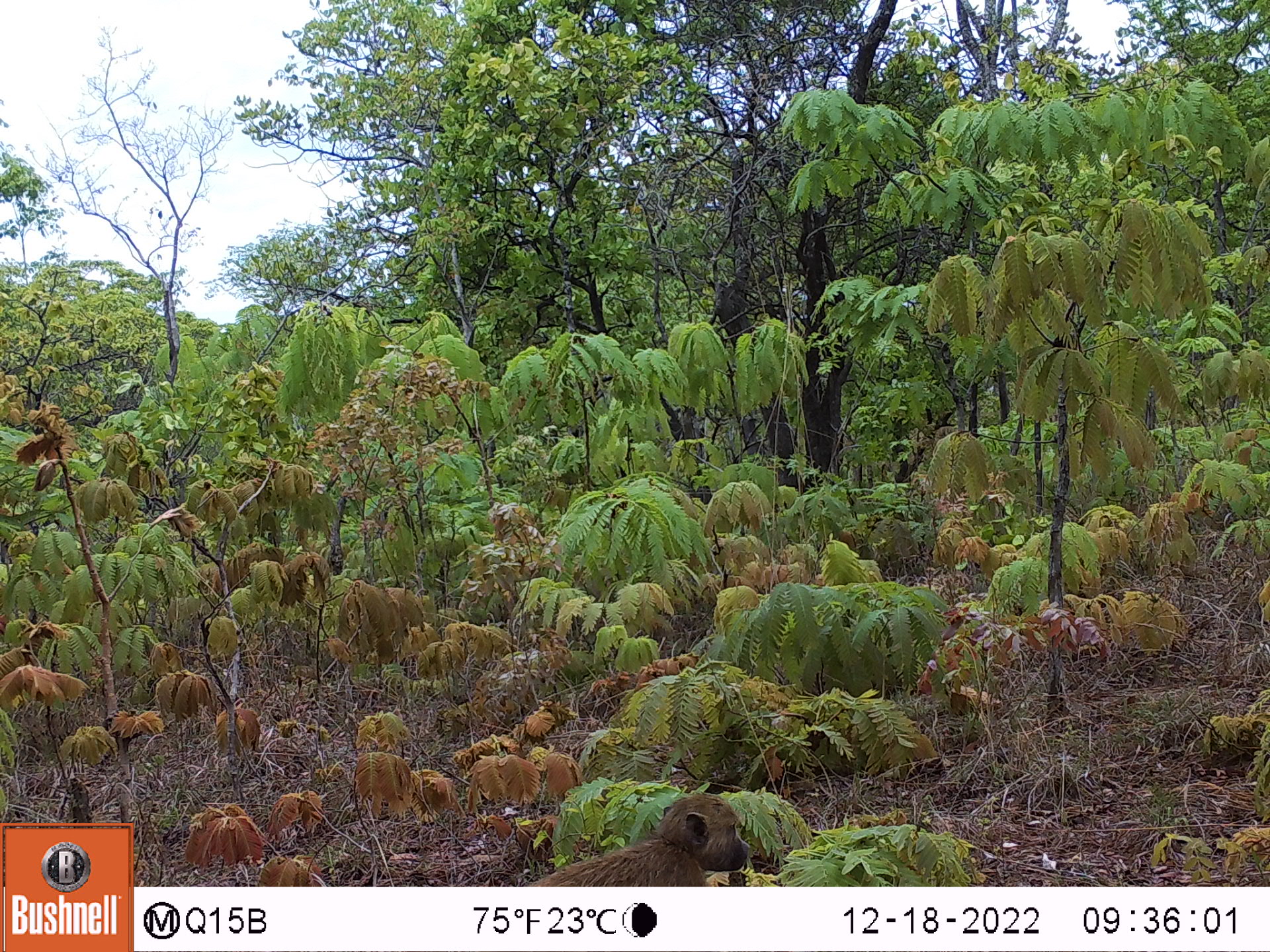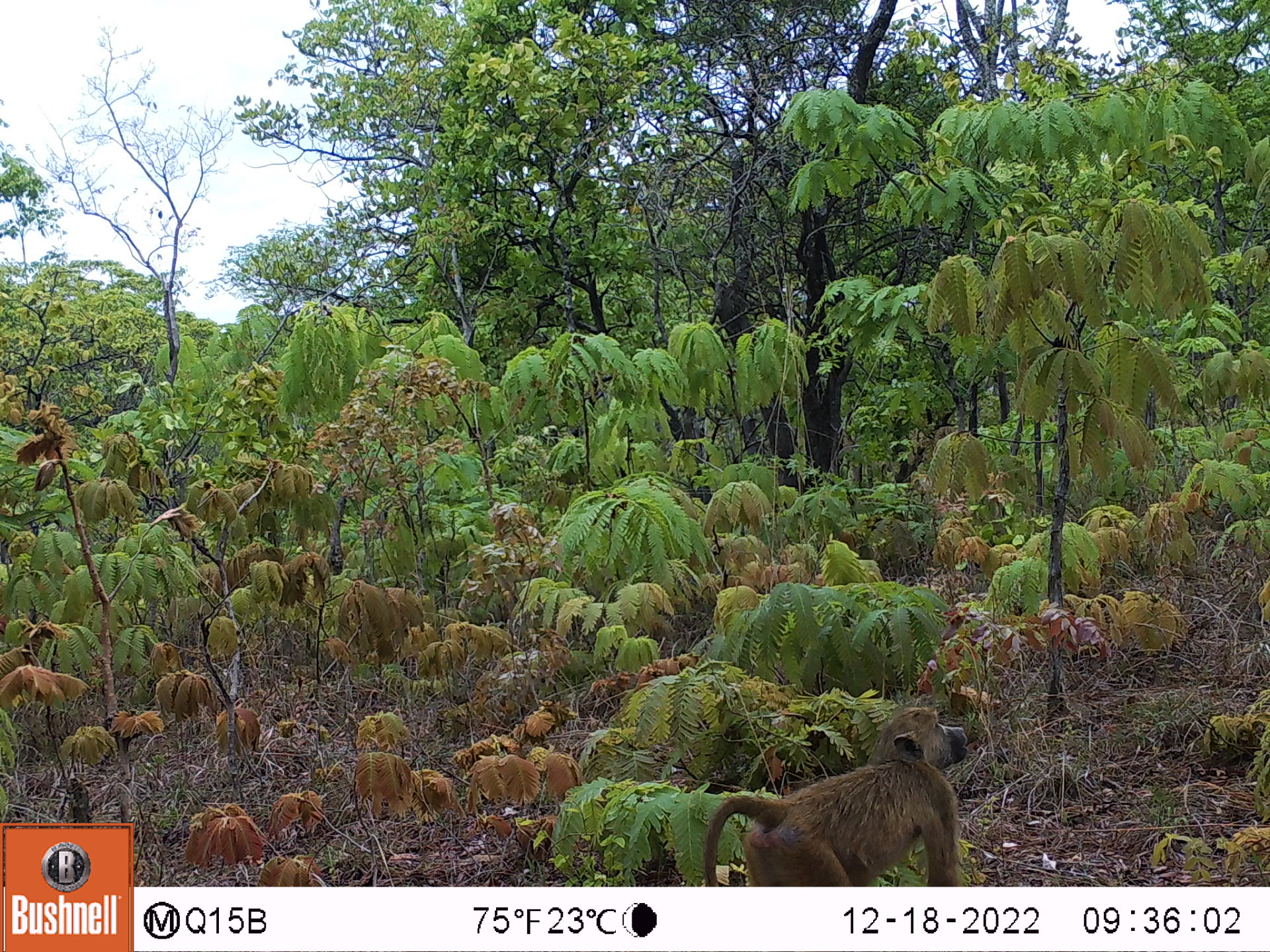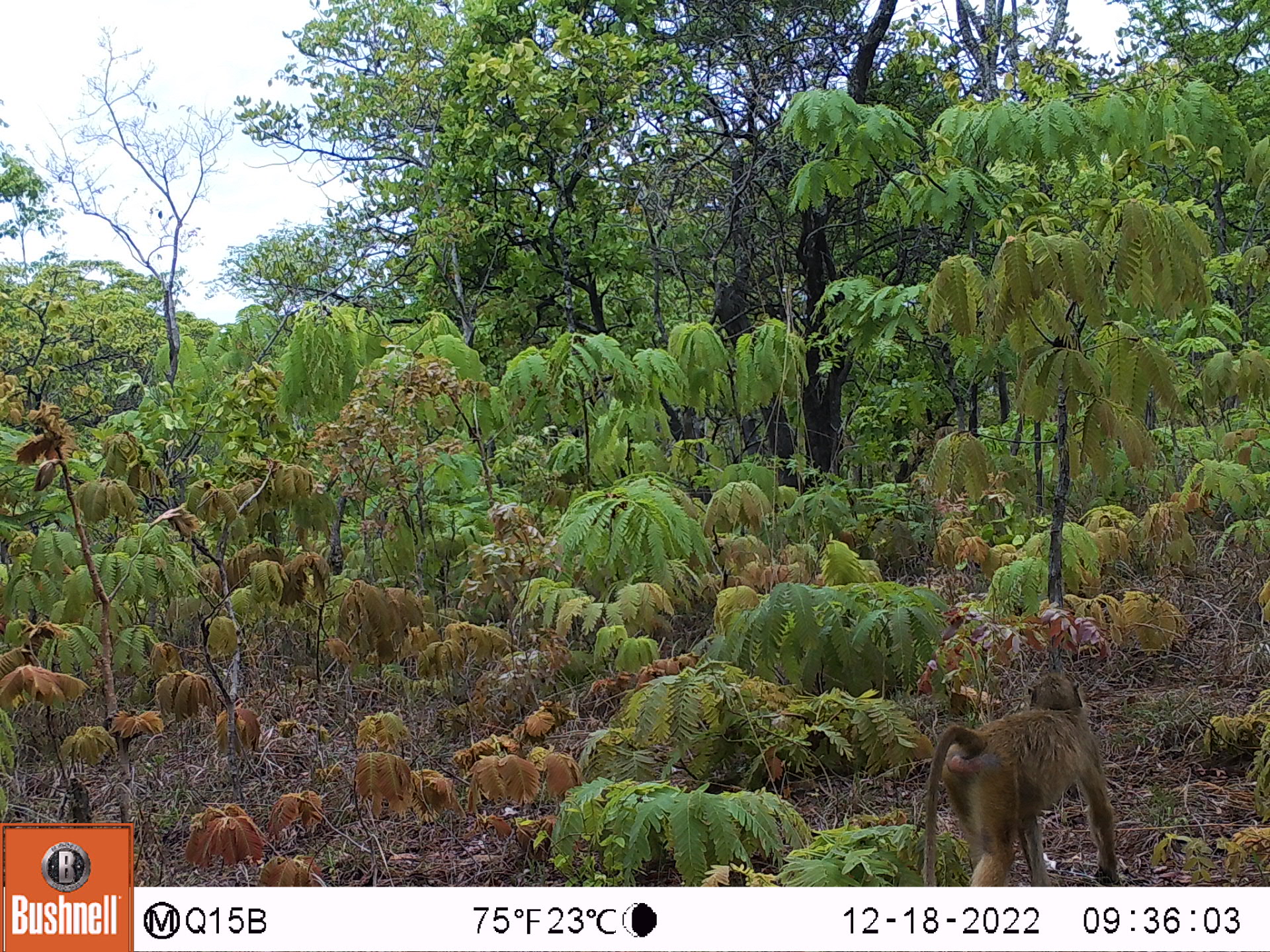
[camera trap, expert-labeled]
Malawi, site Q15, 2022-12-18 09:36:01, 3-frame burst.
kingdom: Animalia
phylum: Chordata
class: Mammalia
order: Primates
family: Cercopithecidae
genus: Papio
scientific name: Papio cynocephalus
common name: yellow baboon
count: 1